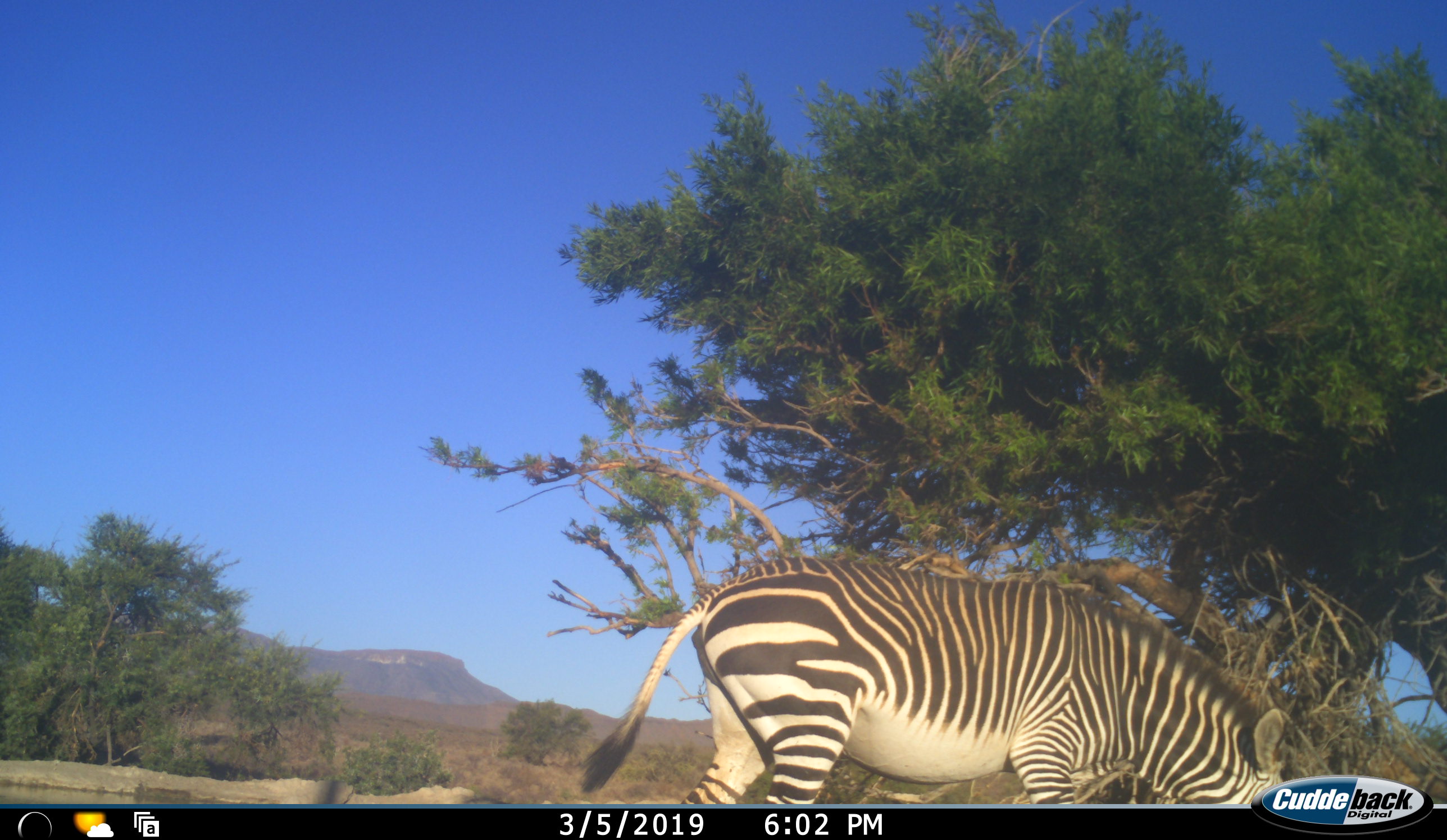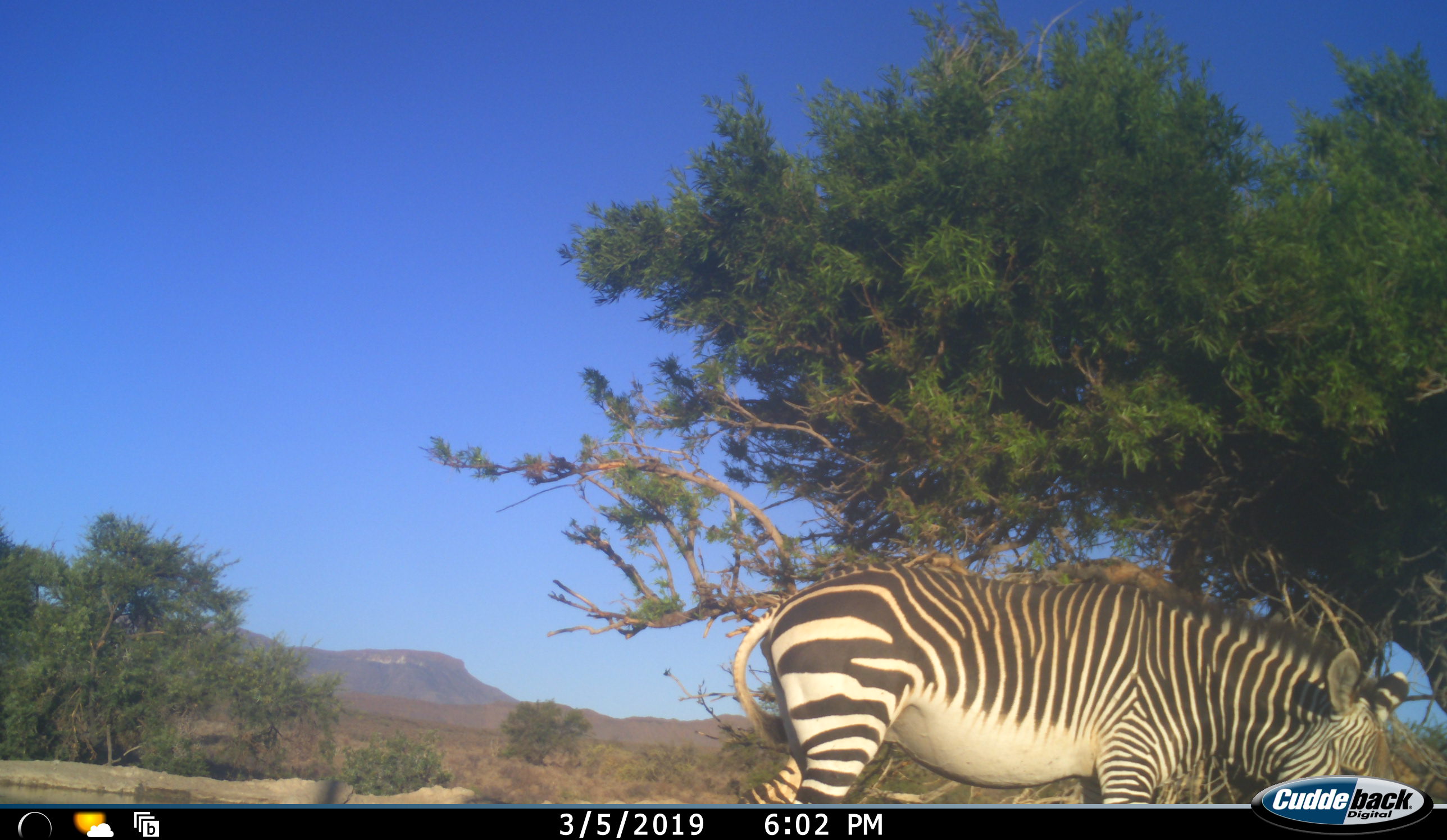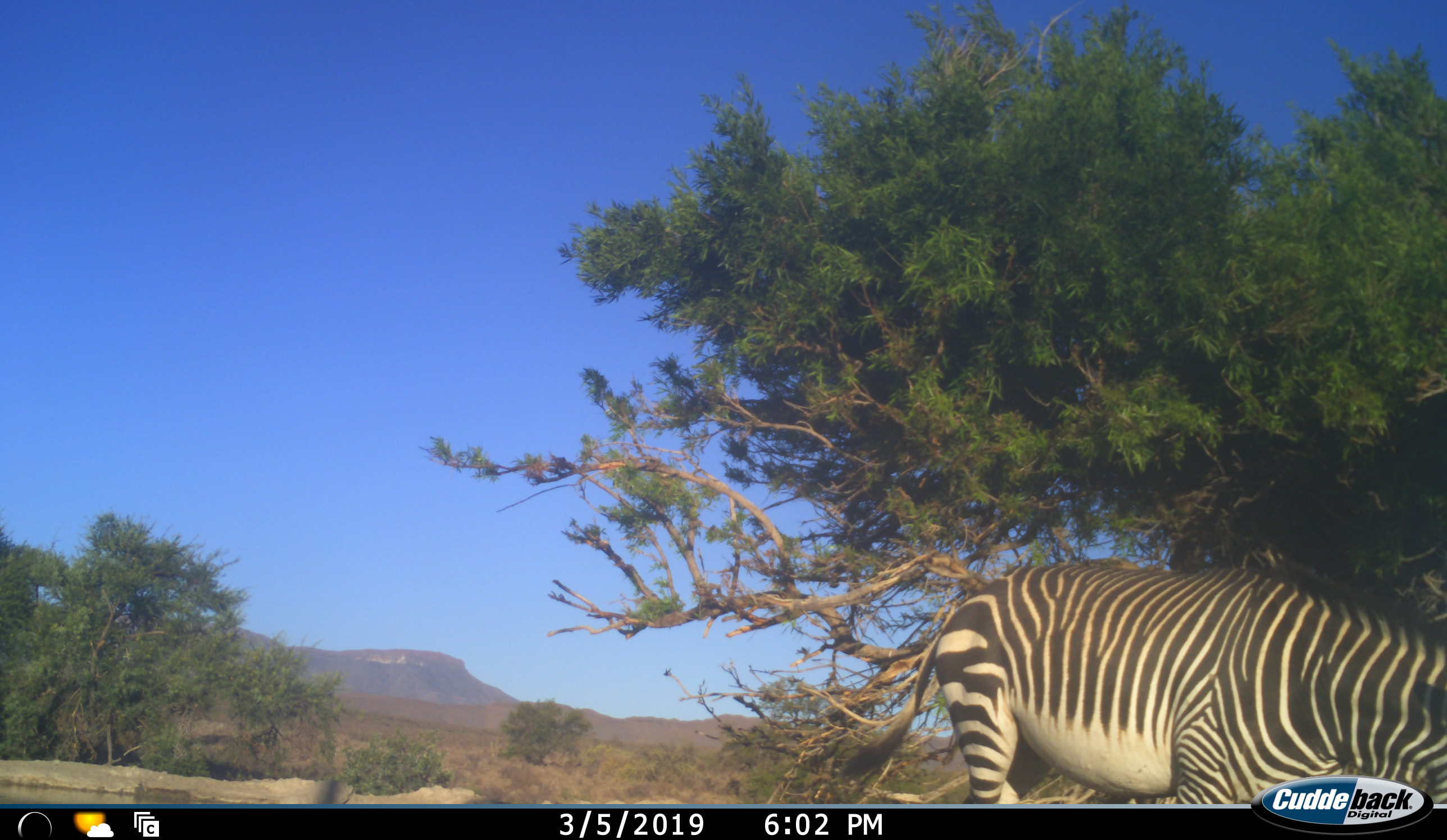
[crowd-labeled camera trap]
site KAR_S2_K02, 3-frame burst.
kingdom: Animalia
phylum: Chordata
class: Mammalia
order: Perissodactyla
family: Equidae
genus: Equus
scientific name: Equus zebra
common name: mountain zebra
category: zebramountain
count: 1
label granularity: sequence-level